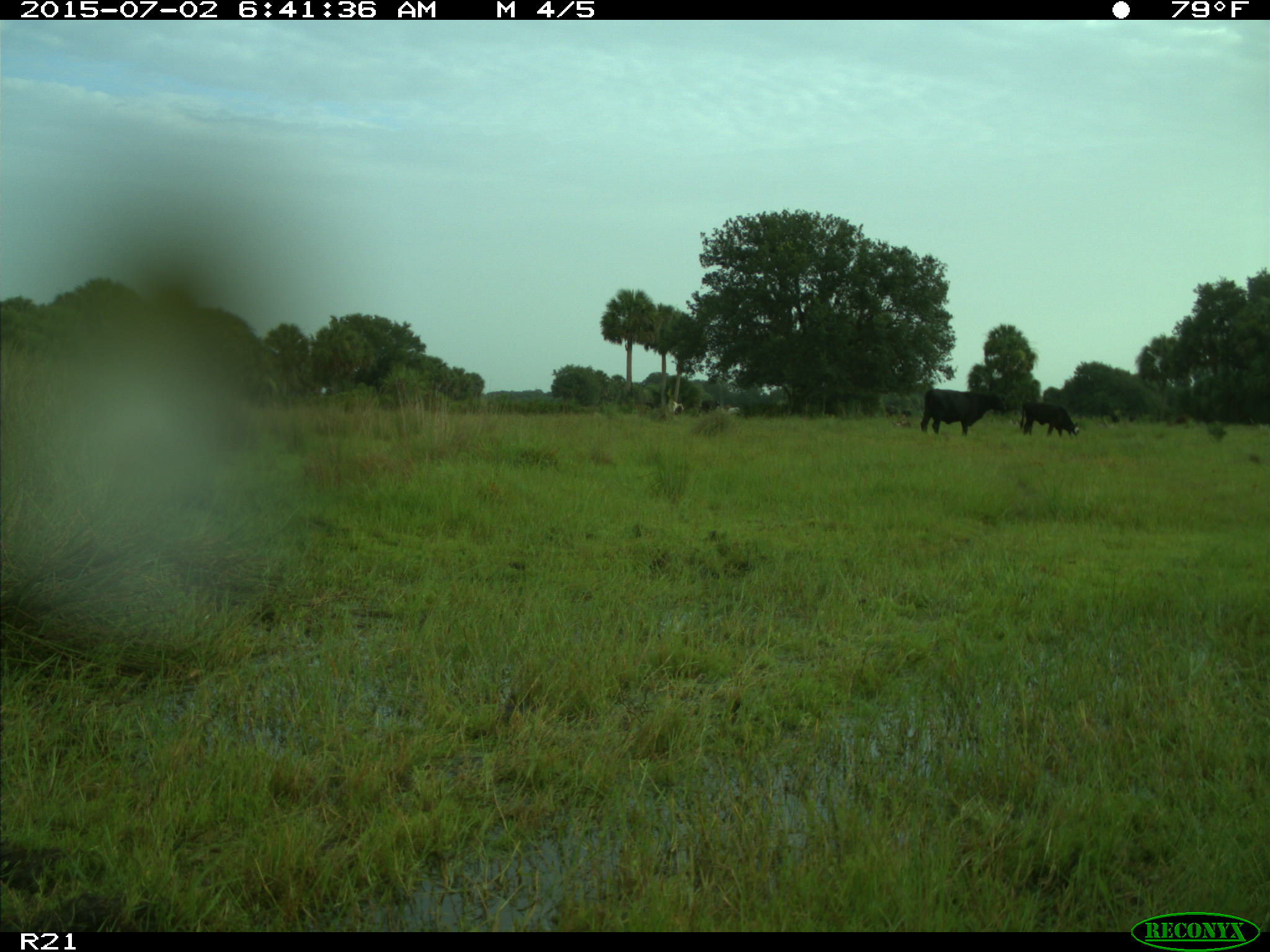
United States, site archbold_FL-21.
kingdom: Animalia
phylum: Chordata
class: Mammalia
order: Artiodactyla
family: Bovidae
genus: Bos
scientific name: Bos taurus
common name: domestic cow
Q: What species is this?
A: Bos taurus (domestic cow).